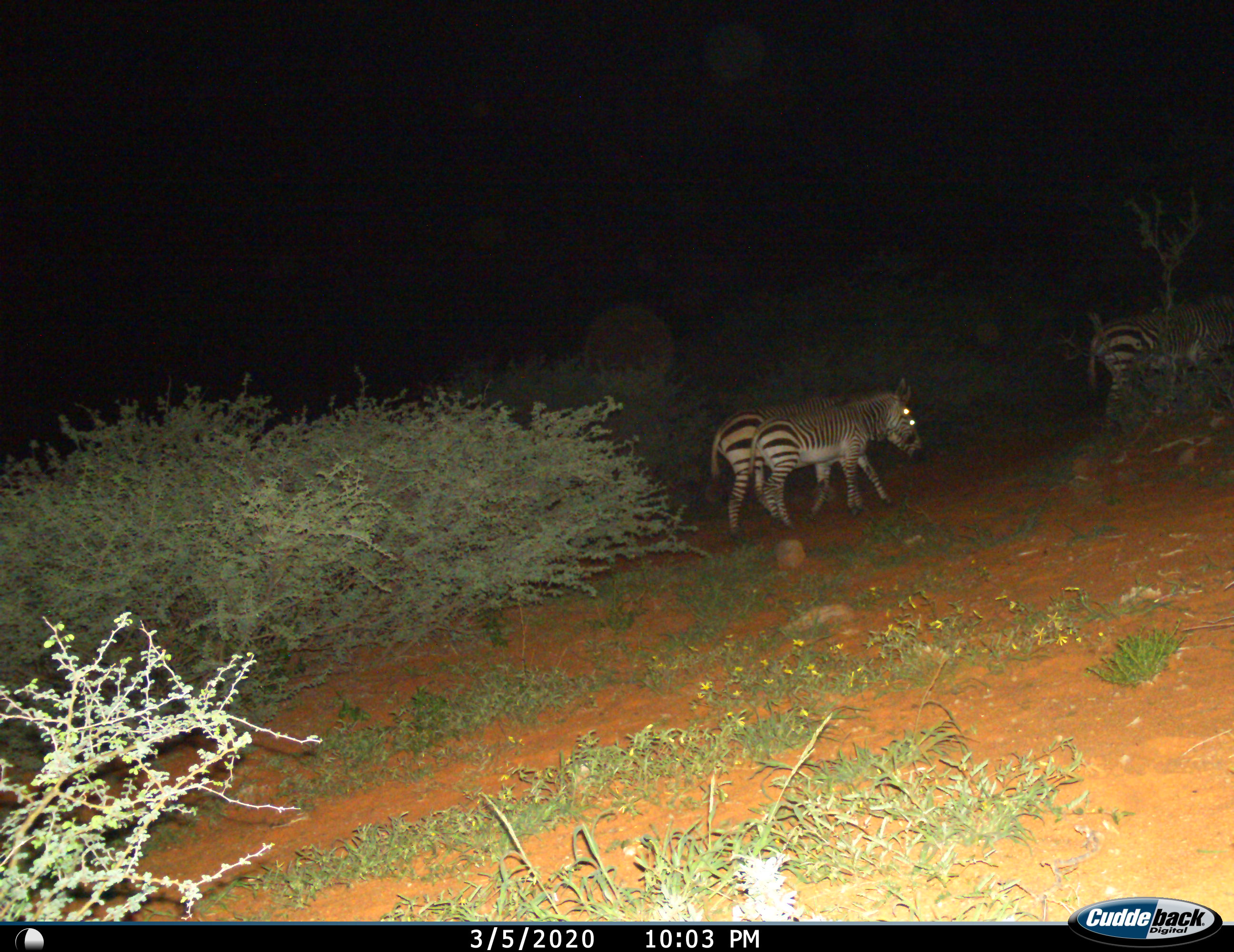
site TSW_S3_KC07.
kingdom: Animalia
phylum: Chordata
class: Mammalia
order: Perissodactyla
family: Equidae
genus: Equus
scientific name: Equus zebra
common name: mountain zebra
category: zebramountain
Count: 3.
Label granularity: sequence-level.